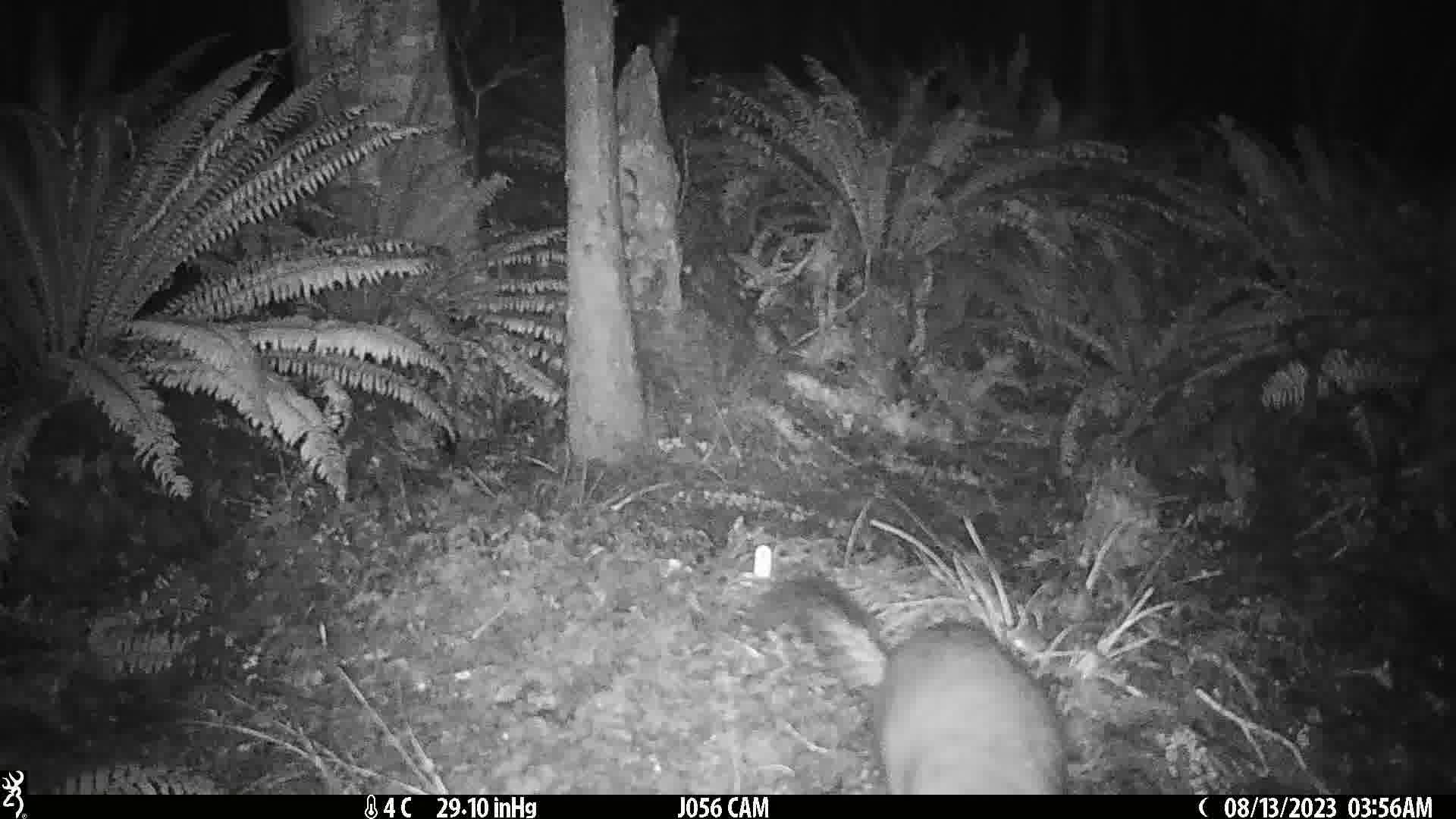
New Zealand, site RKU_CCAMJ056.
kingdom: Animalia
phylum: Chordata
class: Mammalia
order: Diprotodontia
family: Phalangeridae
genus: Trichosurus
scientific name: Trichosurus vulpecula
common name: common brushtail possum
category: possum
Possum (common brushtail possum) (Trichosurus vulpecula).